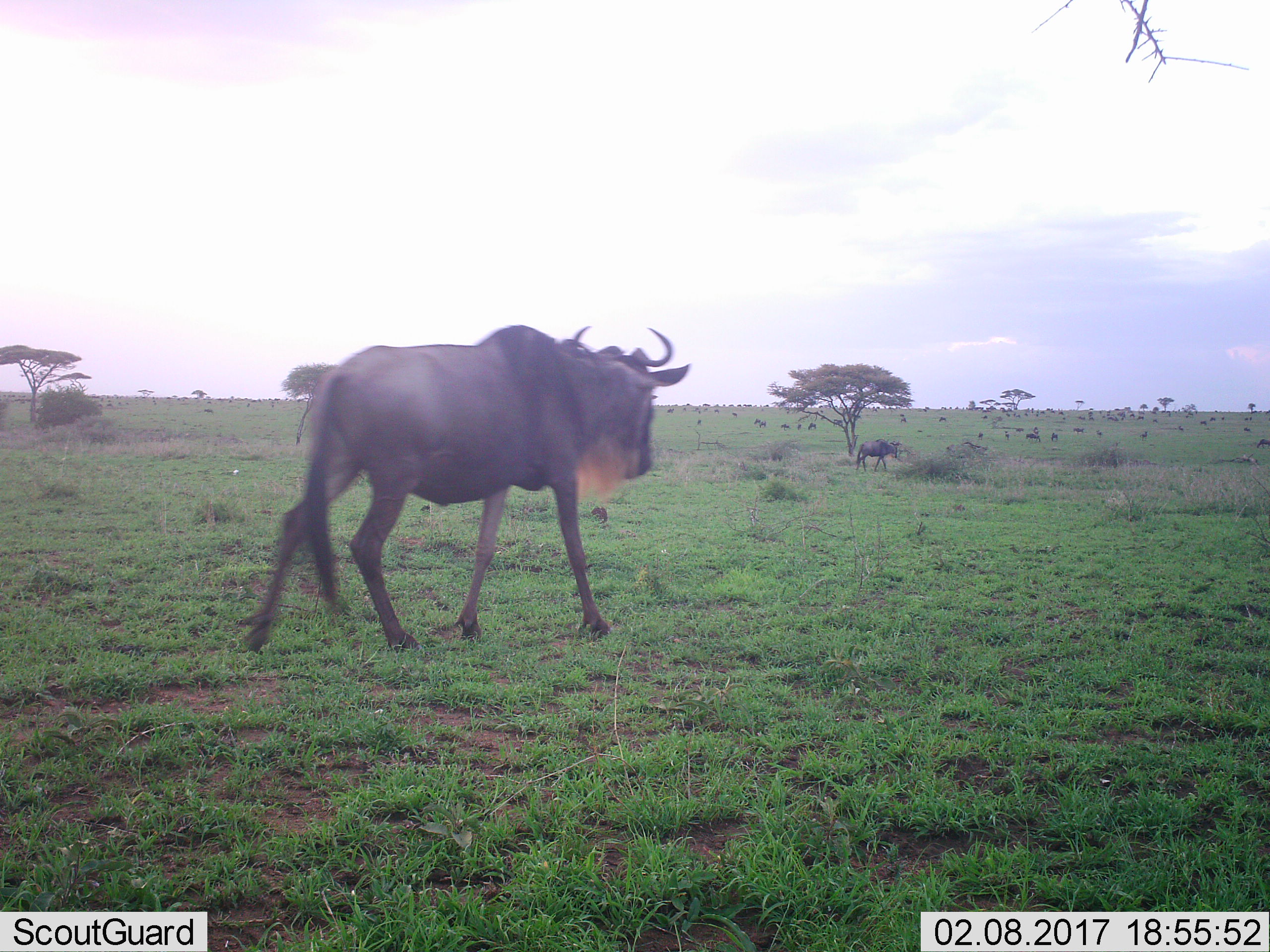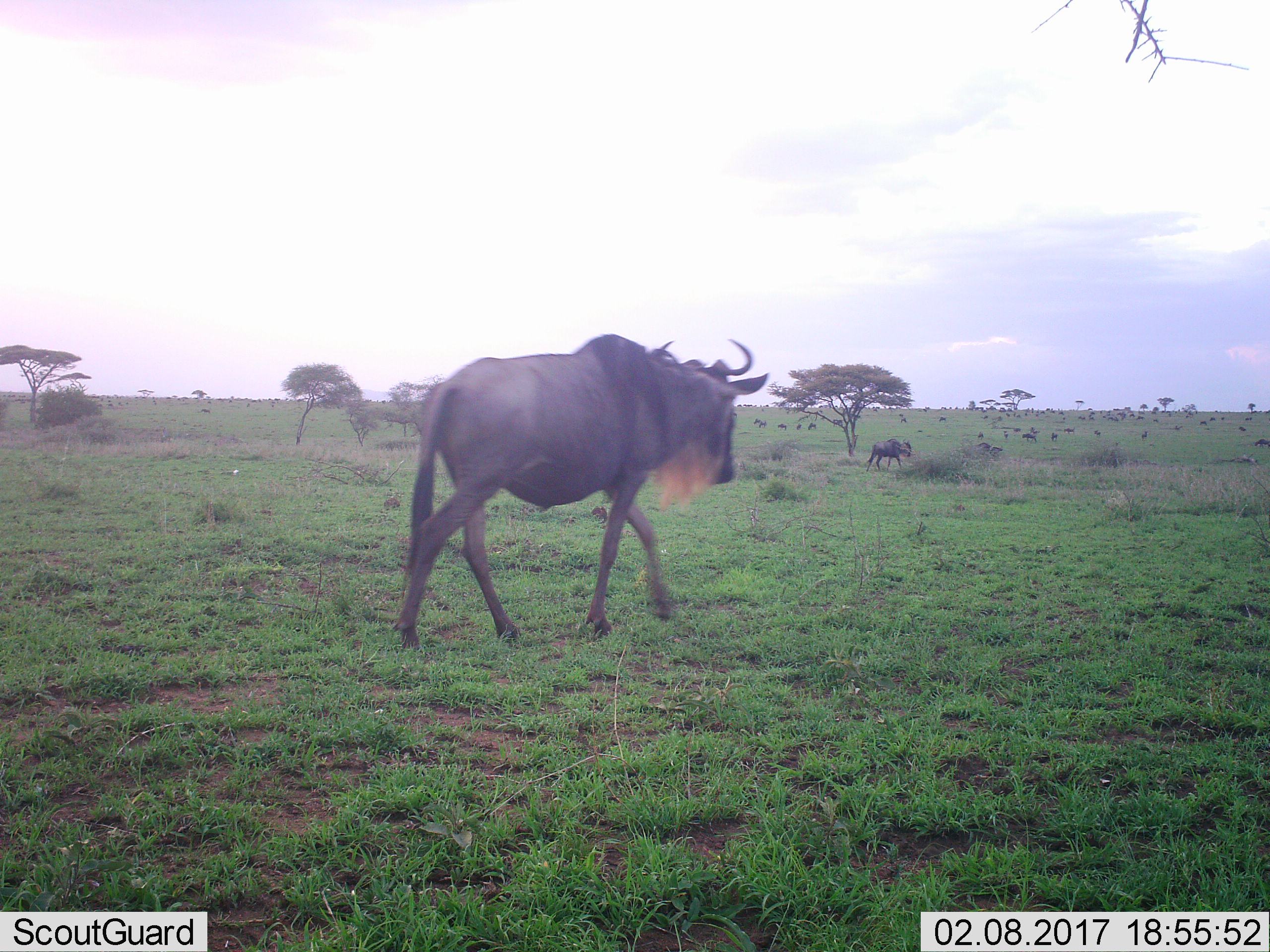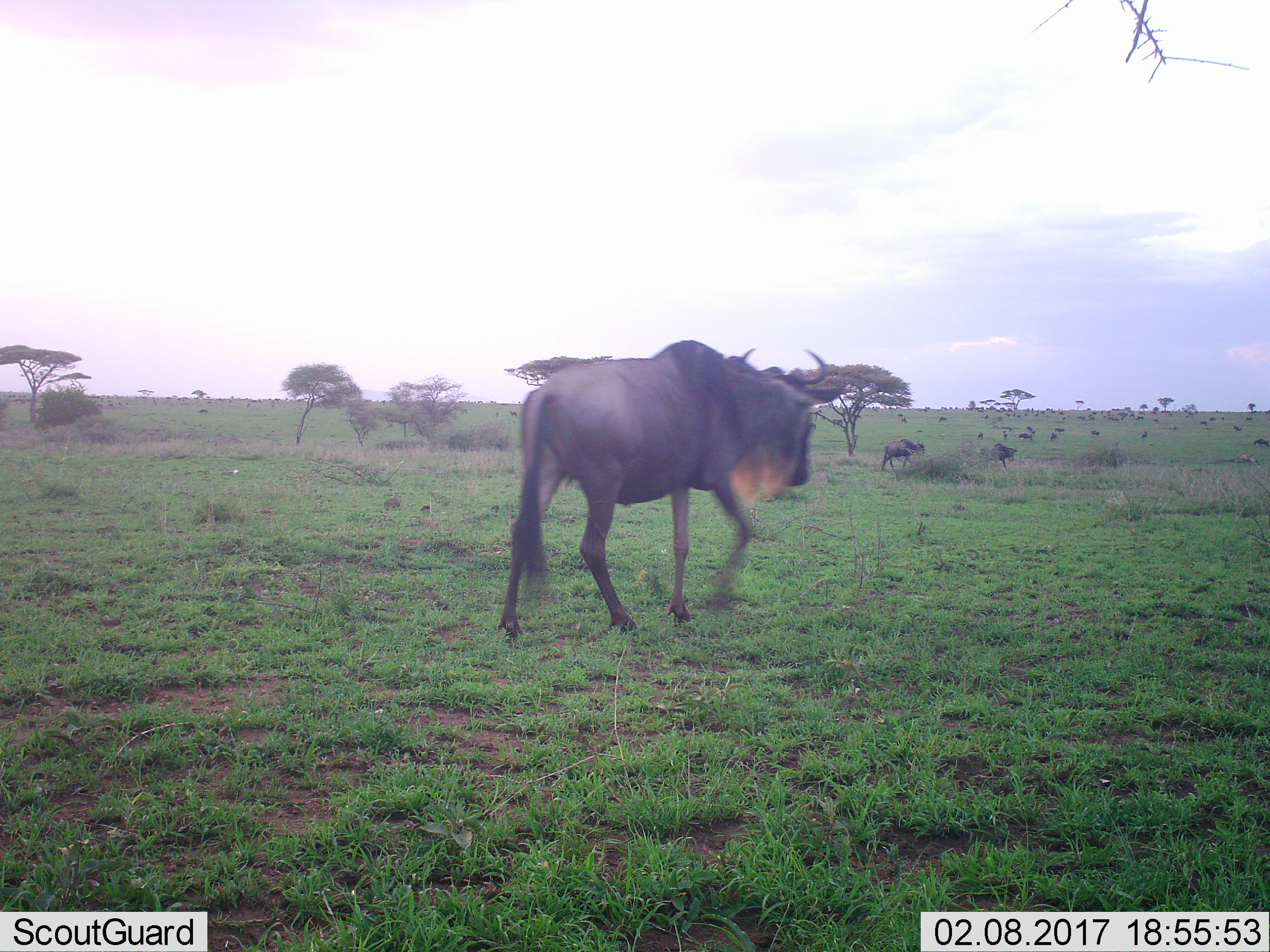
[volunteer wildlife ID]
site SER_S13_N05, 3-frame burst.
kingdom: Animalia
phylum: Chordata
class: Mammalia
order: Artiodactyla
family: Bovidae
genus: Connochaetes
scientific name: Connochaetes taurinus taurinus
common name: blue wildebeest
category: wildebeestblue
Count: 11-50.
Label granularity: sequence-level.